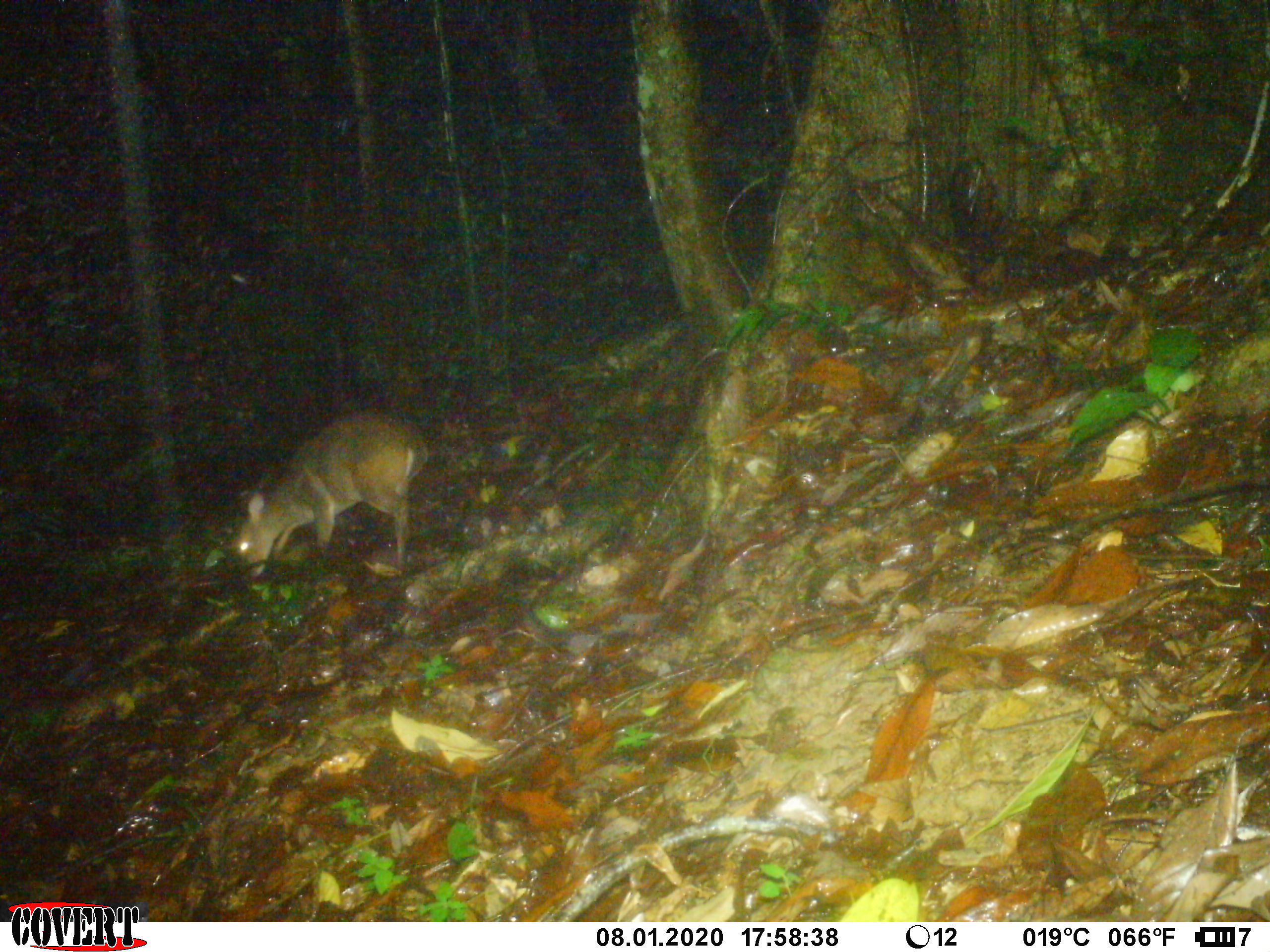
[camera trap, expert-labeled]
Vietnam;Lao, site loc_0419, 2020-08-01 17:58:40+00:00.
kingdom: Animalia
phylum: Chordata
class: Mammalia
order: Artiodactyla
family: Cervidae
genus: Muntiacus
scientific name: Muntiacus vuquangensis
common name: large-antlered muntjac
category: large antlered muntjac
Large antlered muntjac (large-antlered muntjac) (Muntiacus vuquangensis). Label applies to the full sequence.